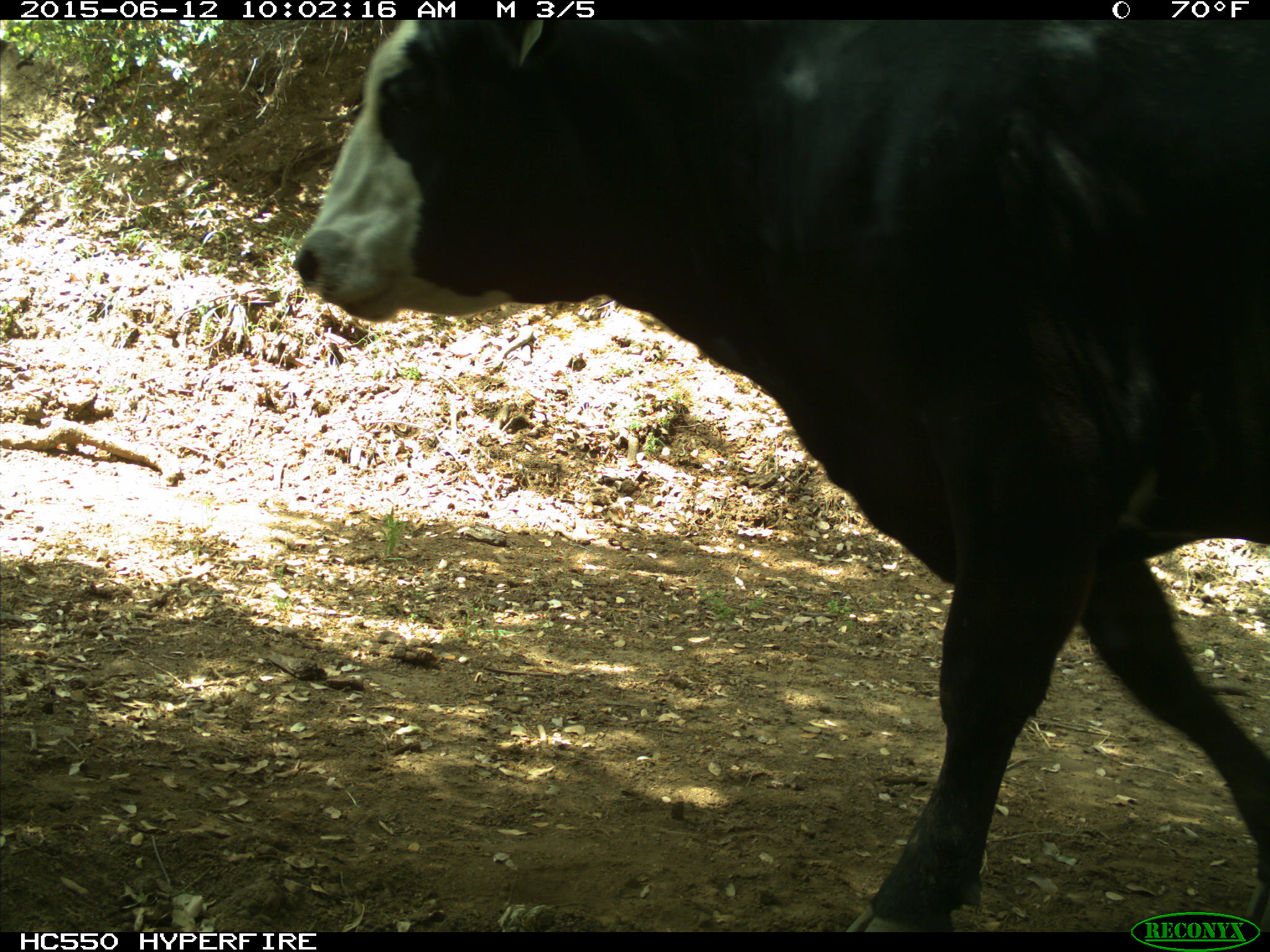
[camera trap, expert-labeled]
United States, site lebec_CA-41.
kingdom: Animalia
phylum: Chordata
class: Mammalia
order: Artiodactyla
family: Bovidae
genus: Bos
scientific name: Bos taurus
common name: domestic cow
Bos taurus (domestic cow).